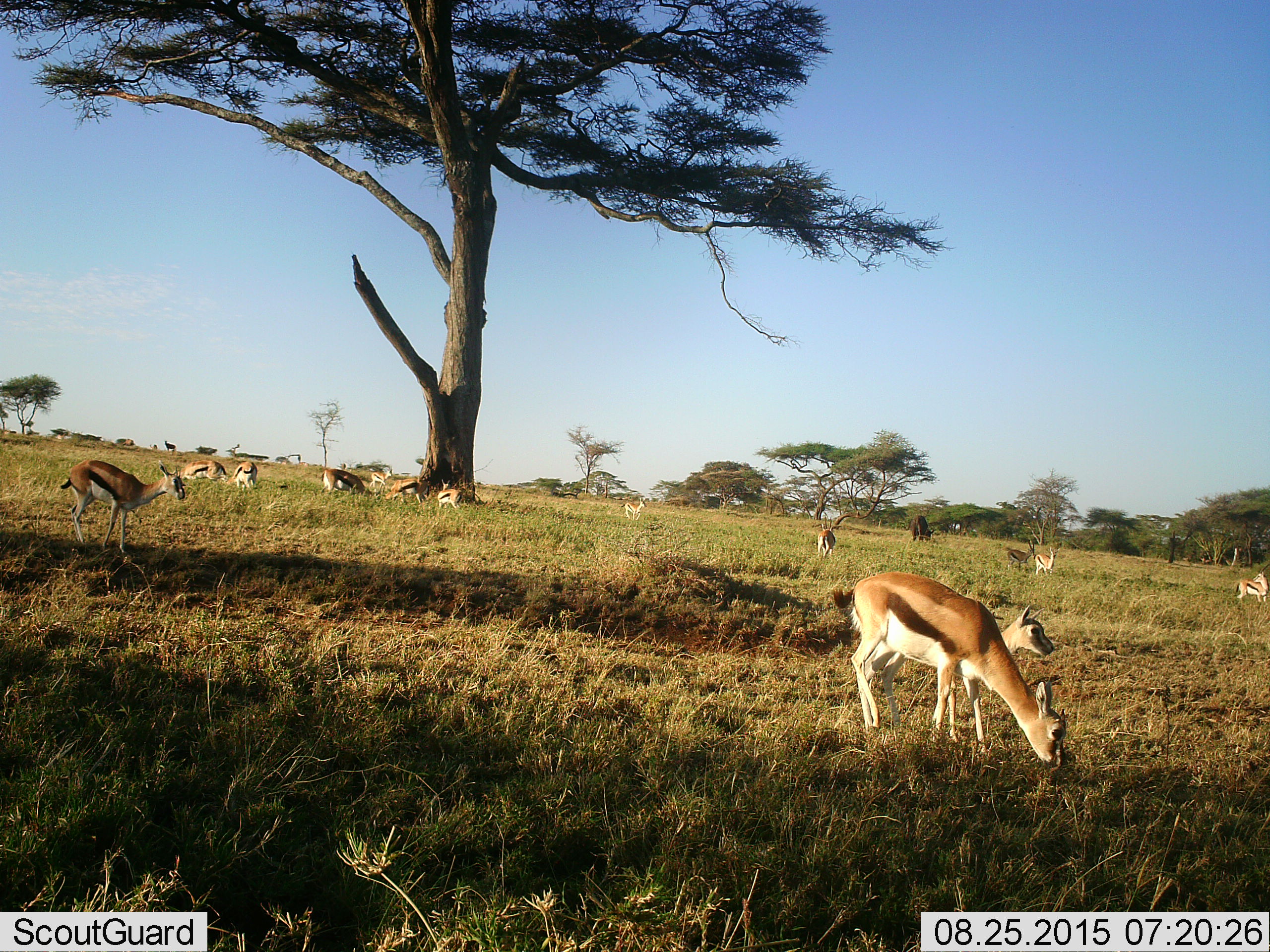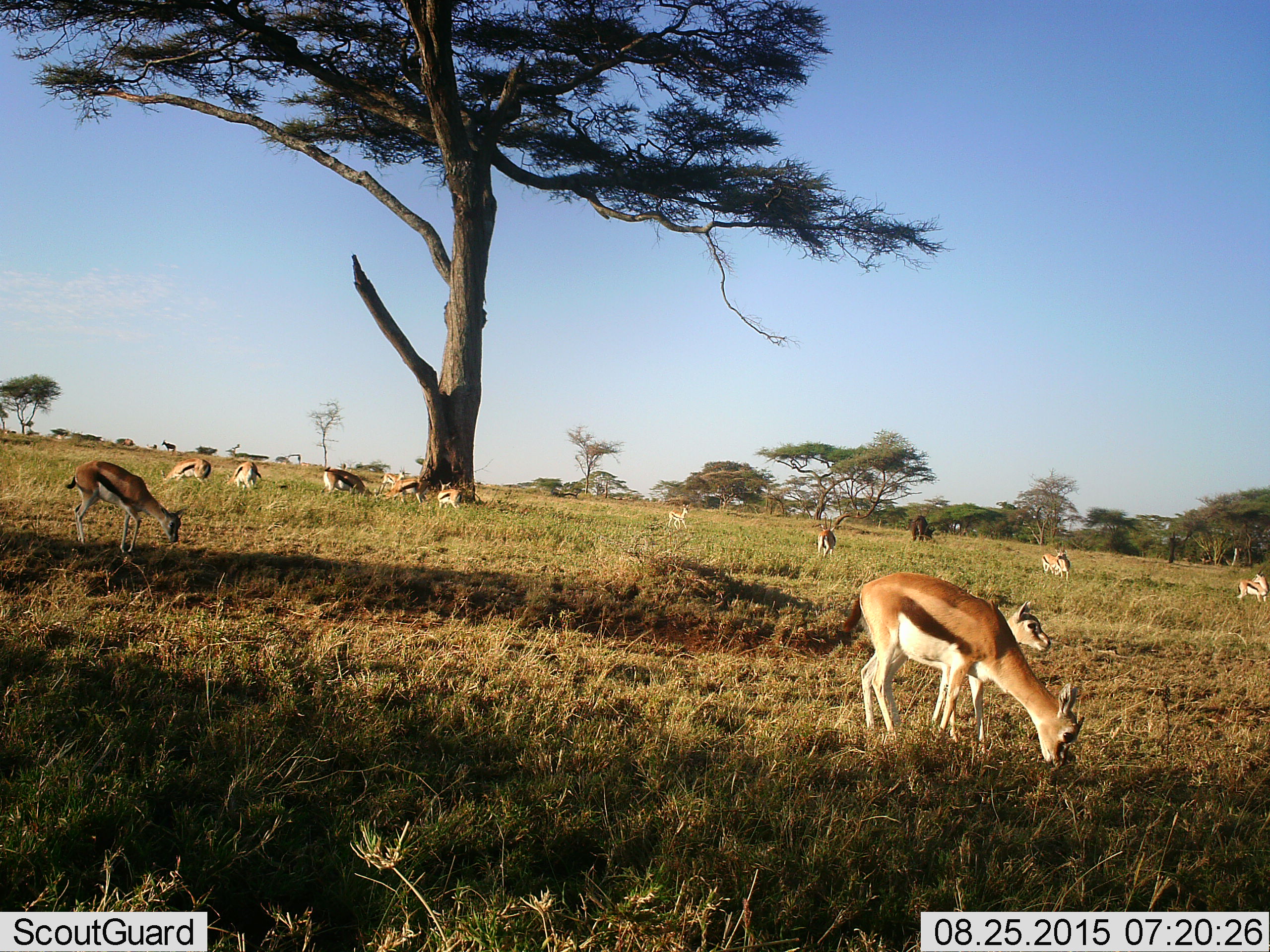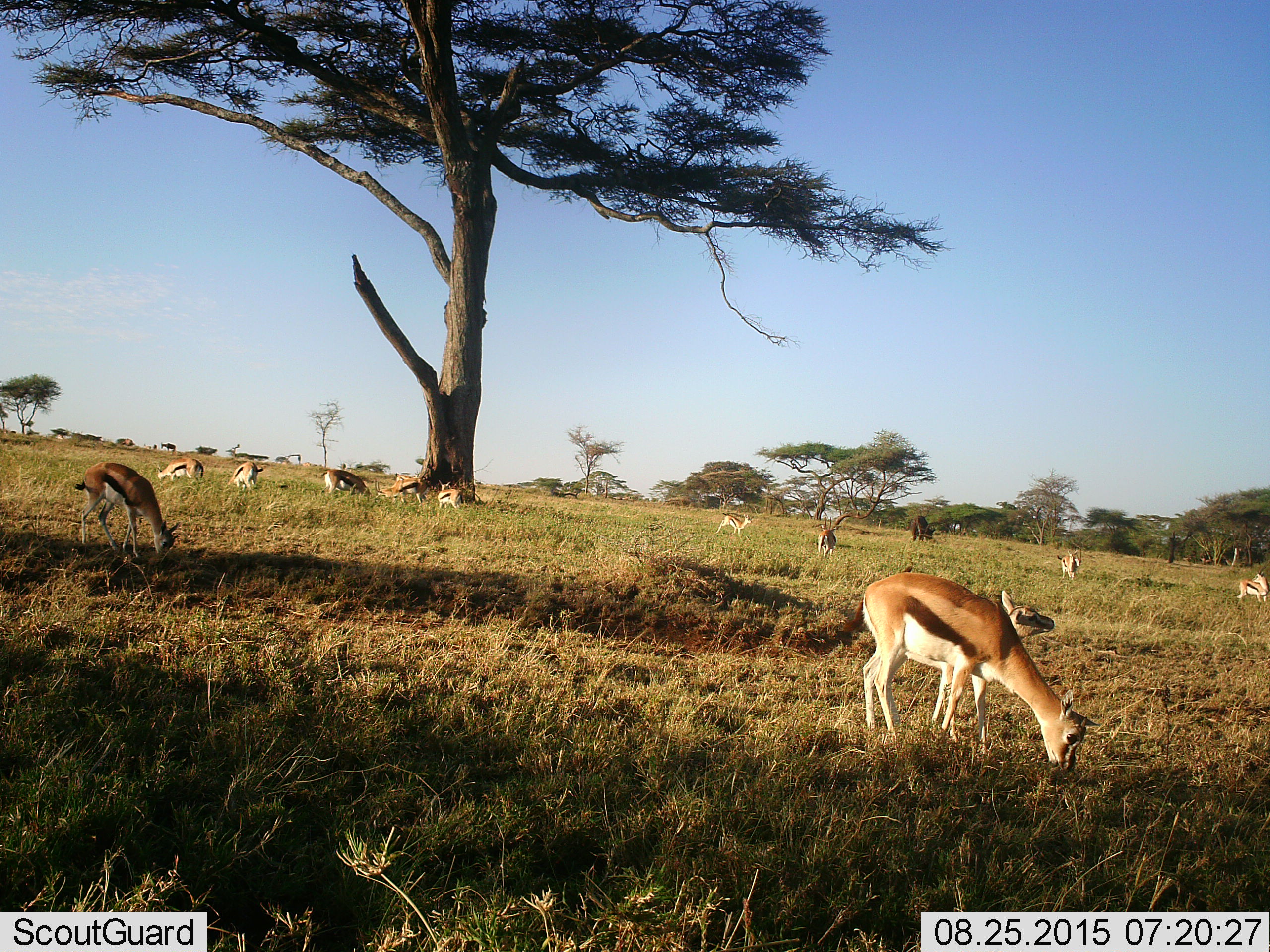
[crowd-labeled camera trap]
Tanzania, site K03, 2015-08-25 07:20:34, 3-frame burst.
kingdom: Animalia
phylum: Chordata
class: Mammalia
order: Artiodactyla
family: Bovidae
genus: Eudorcas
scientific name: Eudorcas thomsonii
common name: thomson's gazelle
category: gazellethomsons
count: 11-50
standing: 56%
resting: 33%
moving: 44%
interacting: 33%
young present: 67%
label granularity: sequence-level